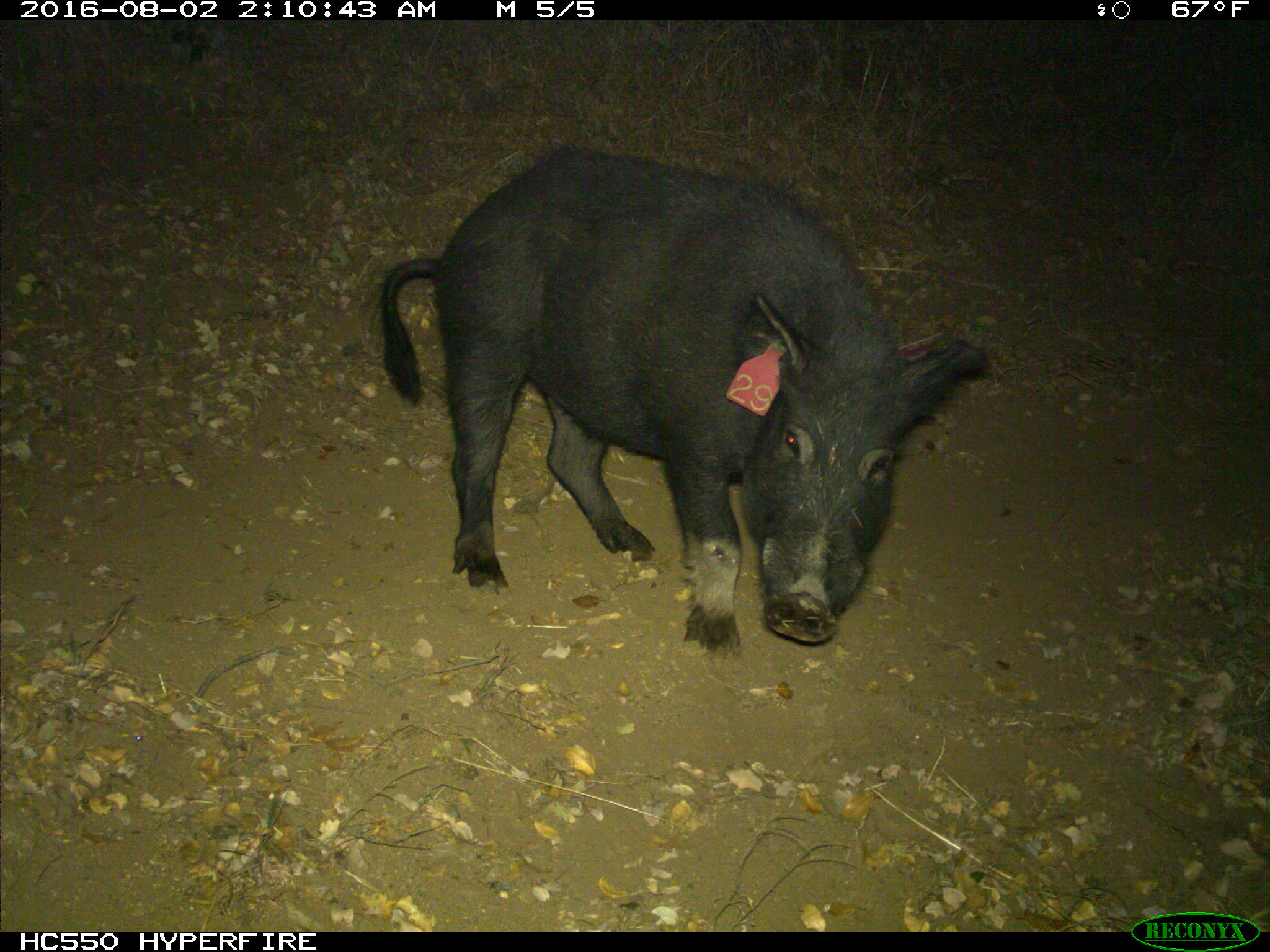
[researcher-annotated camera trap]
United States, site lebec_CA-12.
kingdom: Animalia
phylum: Chordata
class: Mammalia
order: Artiodactyla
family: Suidae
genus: Sus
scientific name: Sus scrofa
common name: wild boar